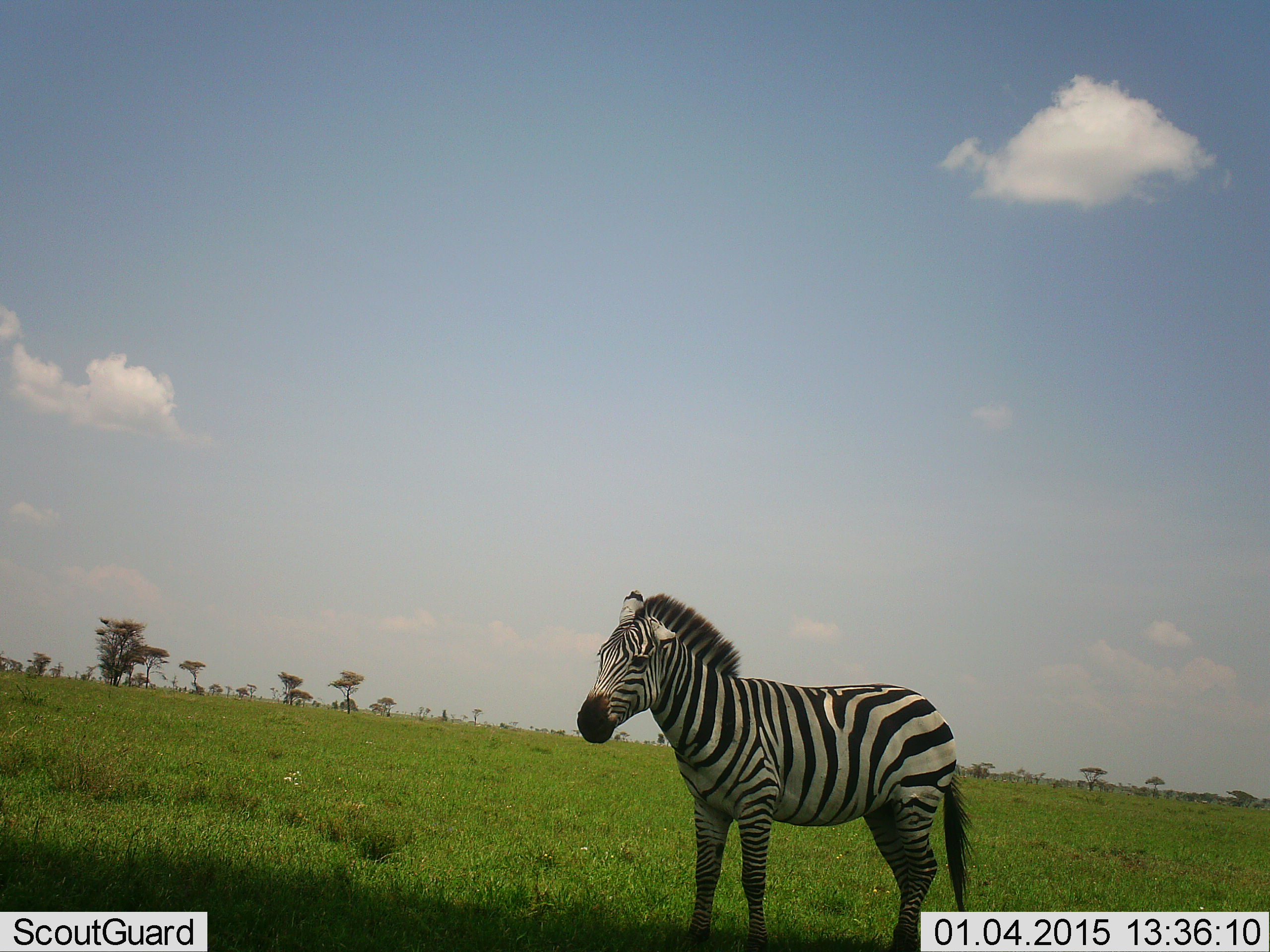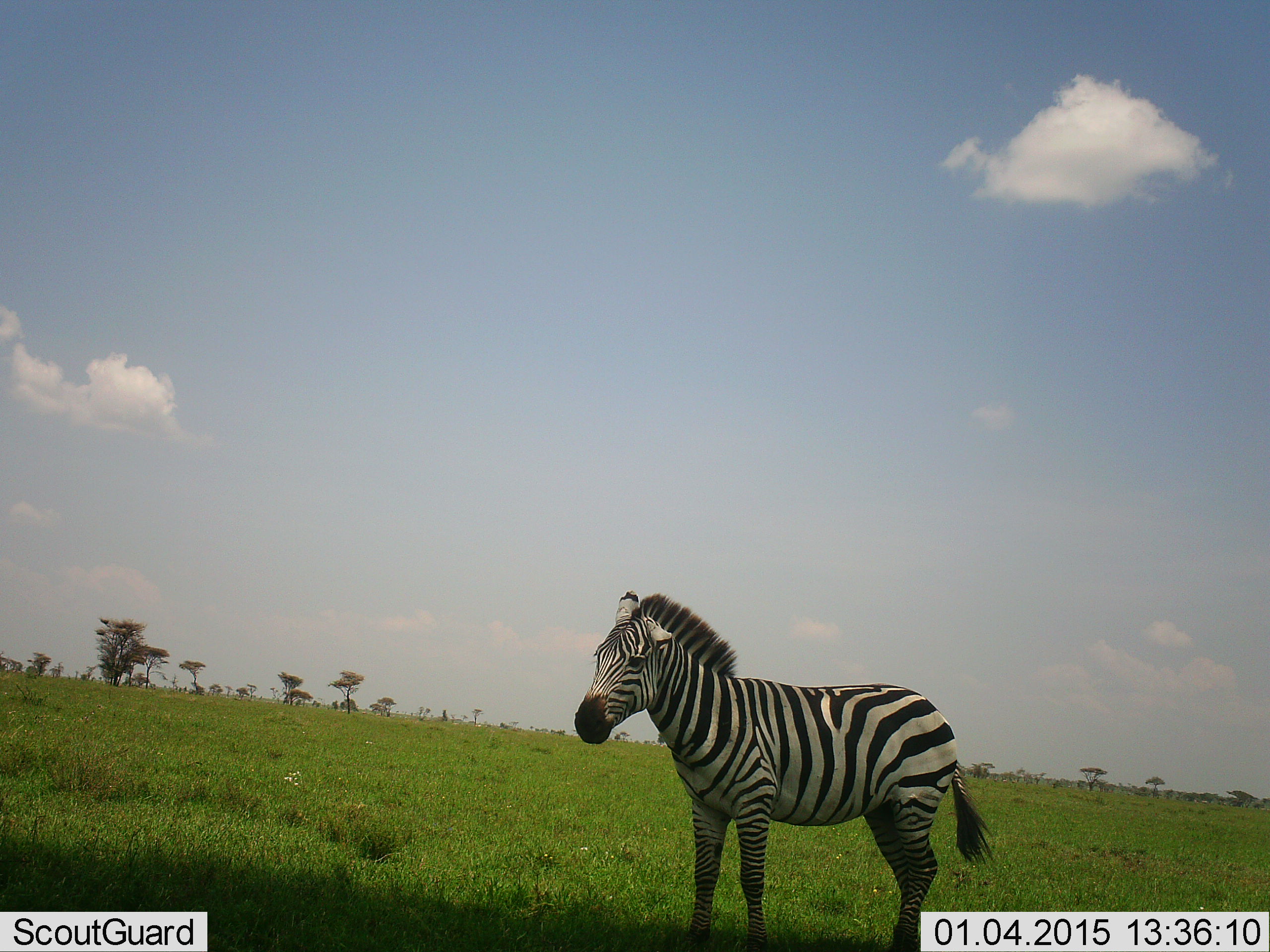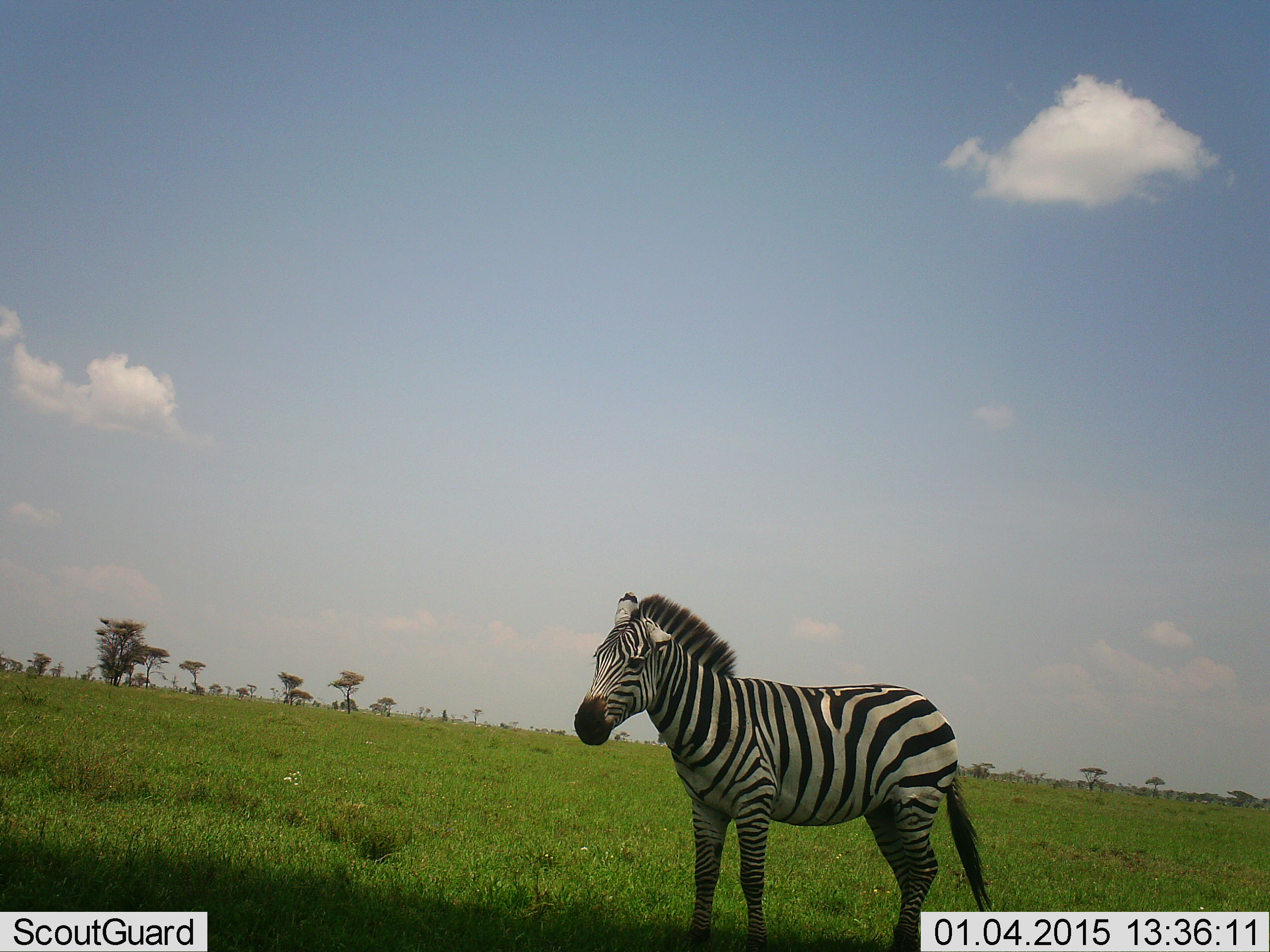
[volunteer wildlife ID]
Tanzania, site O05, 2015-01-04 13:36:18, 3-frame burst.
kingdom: Animalia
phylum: Chordata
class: Mammalia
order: Perissodactyla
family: Equidae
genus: Equus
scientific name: Equus quagga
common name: plains zebra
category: zebra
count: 1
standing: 100%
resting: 0%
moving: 0%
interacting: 0%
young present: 0%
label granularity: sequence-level